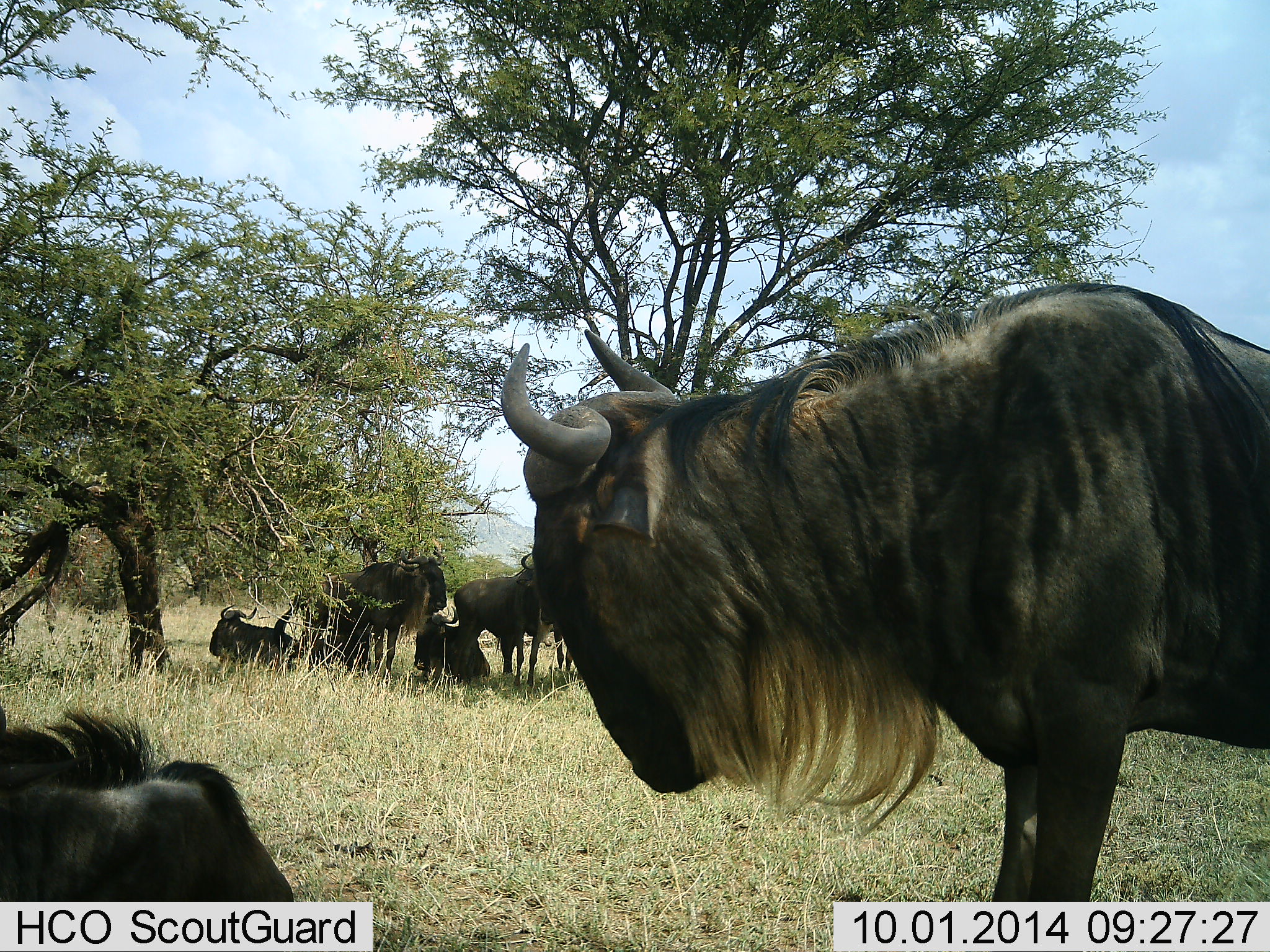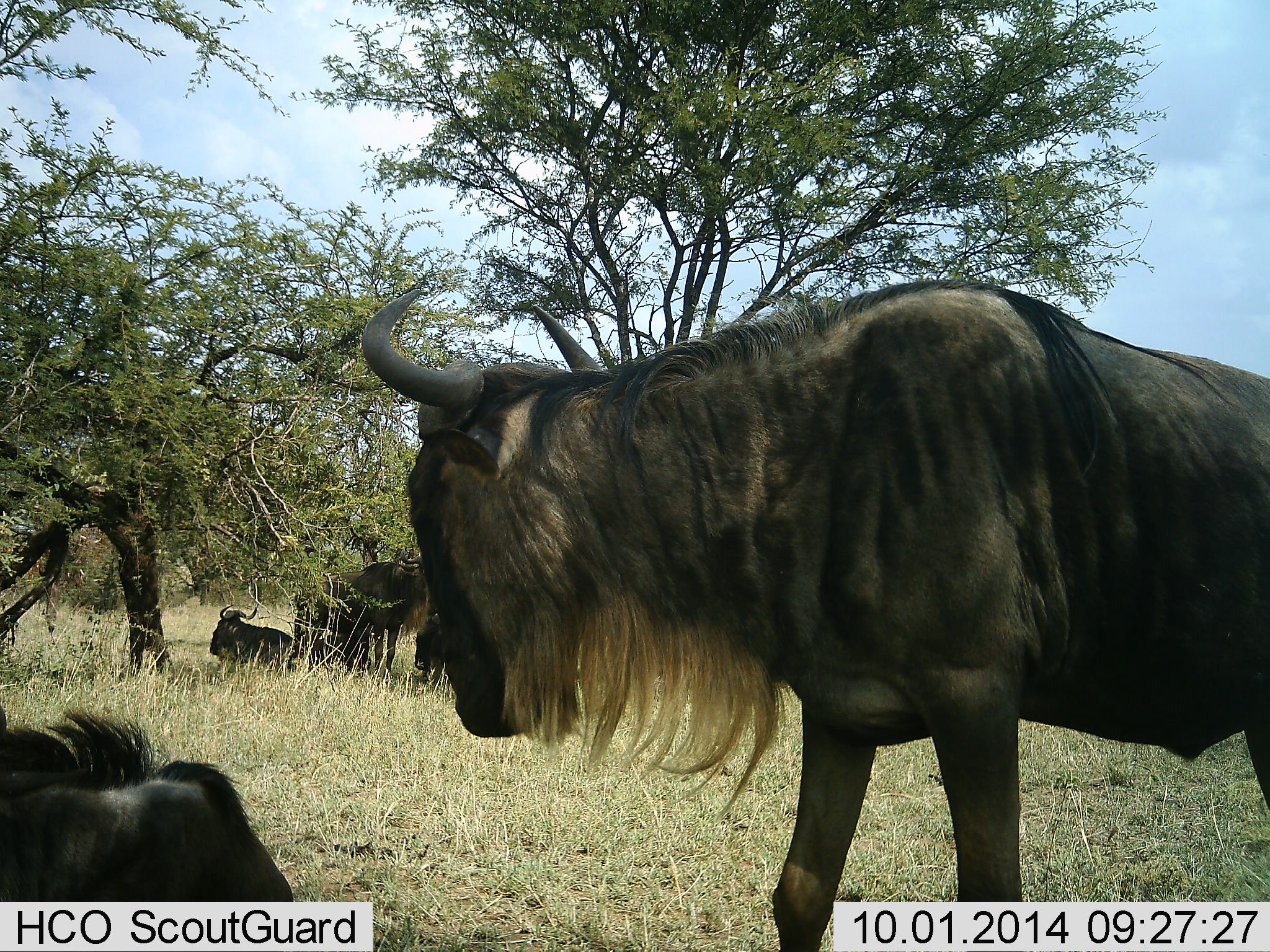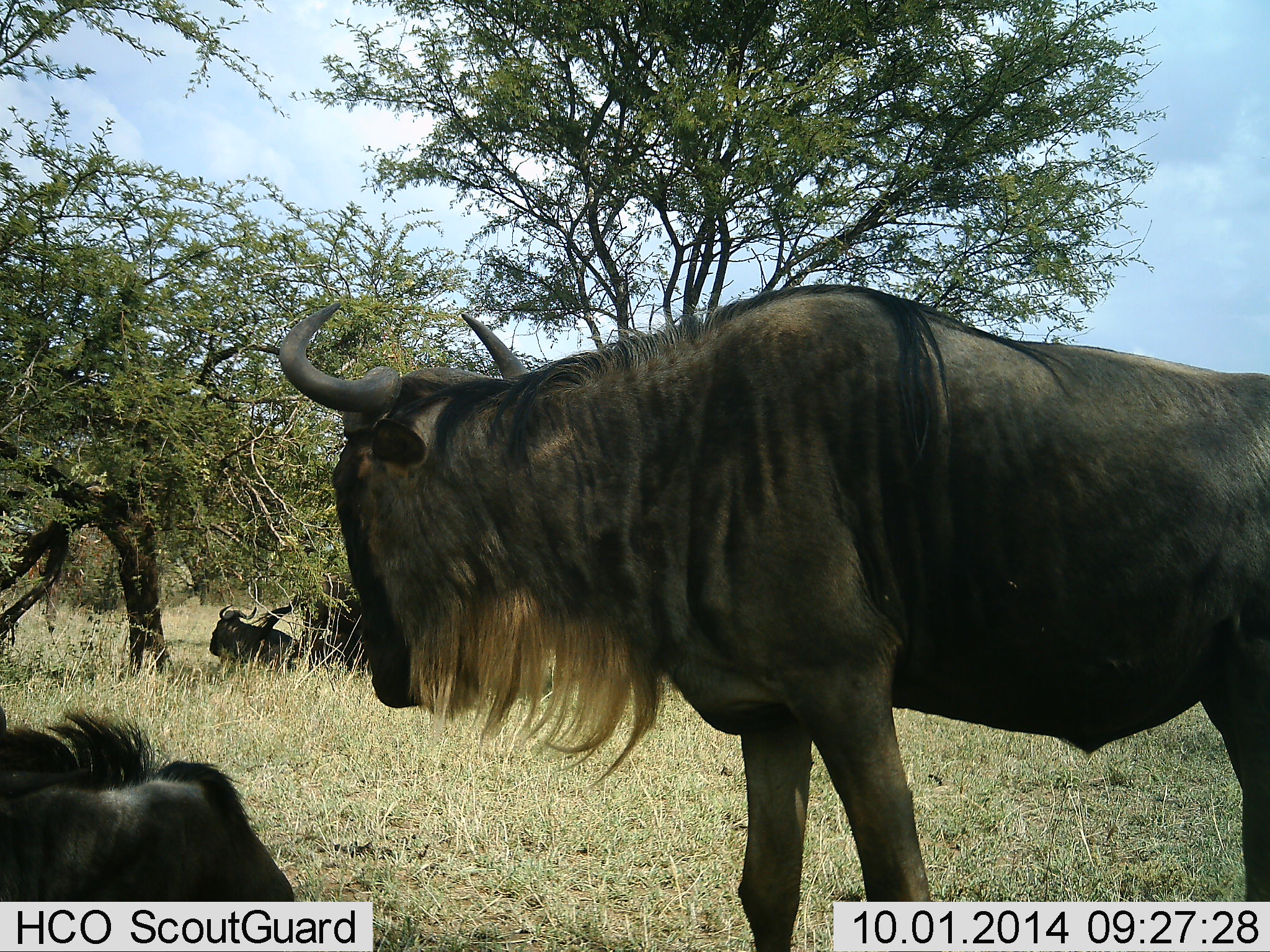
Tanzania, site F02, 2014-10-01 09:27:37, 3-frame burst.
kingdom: Animalia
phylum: Chordata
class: Mammalia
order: Artiodactyla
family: Bovidae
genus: Connochaetes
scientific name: Connochaetes taurinus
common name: blue wildebeest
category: wildebeest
Wildebeest (blue wildebeest) (Connochaetes taurinus), count 7. Behavior (volunteer vote fractions): standing 60%, resting 100%, moving 30%, interacting 0%. Young present (vote fraction): 0%. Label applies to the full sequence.